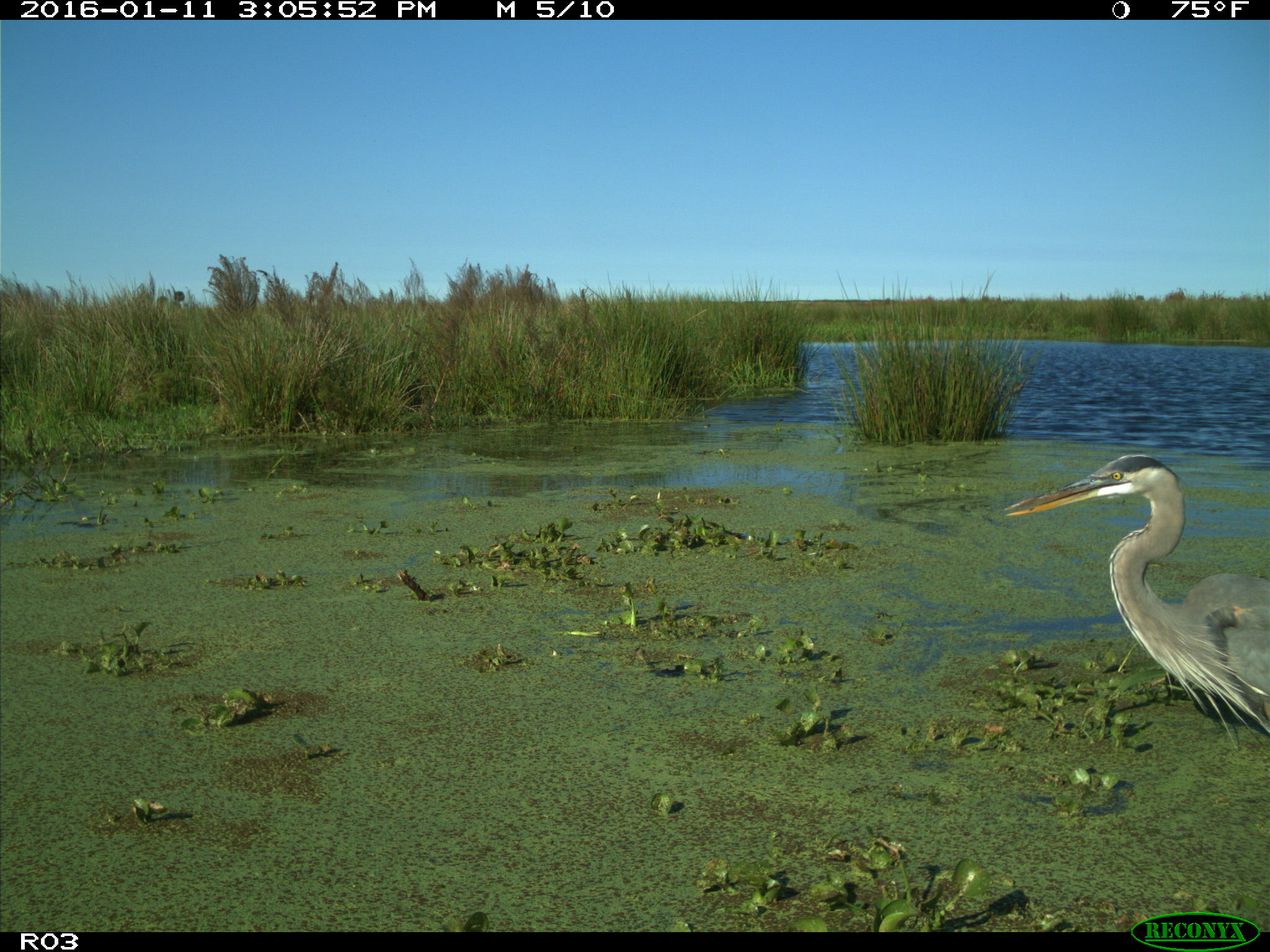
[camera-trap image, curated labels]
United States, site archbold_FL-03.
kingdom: Animalia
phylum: Chordata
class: Aves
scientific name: Aves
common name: birds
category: unidentified bird